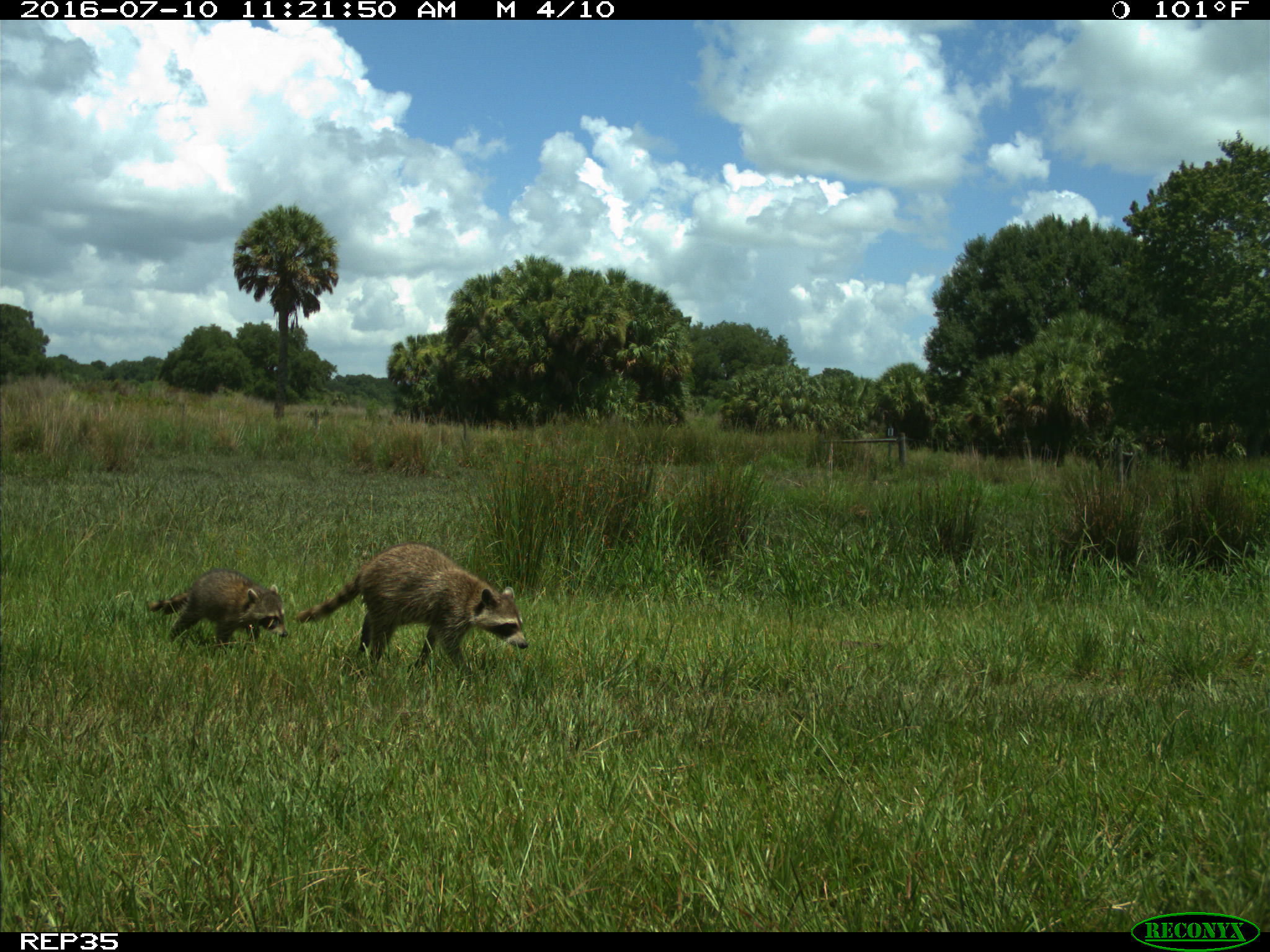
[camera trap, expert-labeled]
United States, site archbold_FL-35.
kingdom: Animalia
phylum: Chordata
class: Mammalia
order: Carnivora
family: Procyonidae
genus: Procyon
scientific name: Procyon lotor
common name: common raccoon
Procyon lotor (common raccoon).